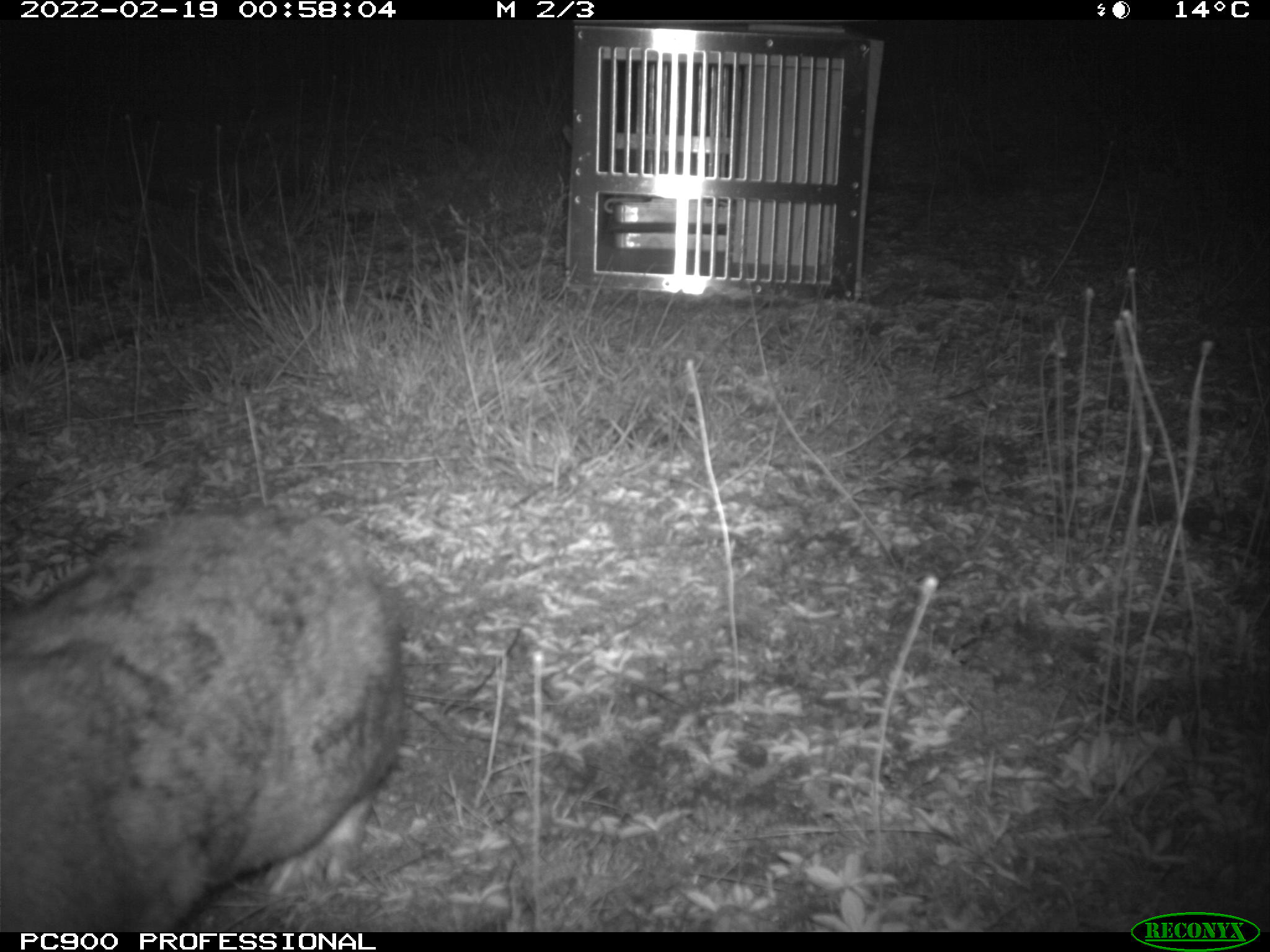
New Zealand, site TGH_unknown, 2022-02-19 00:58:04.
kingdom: Animalia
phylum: Chordata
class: Mammalia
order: Lagomorpha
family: Leporidae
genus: Oryctolagus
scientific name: Oryctolagus cuniculus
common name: european rabbit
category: rabbit